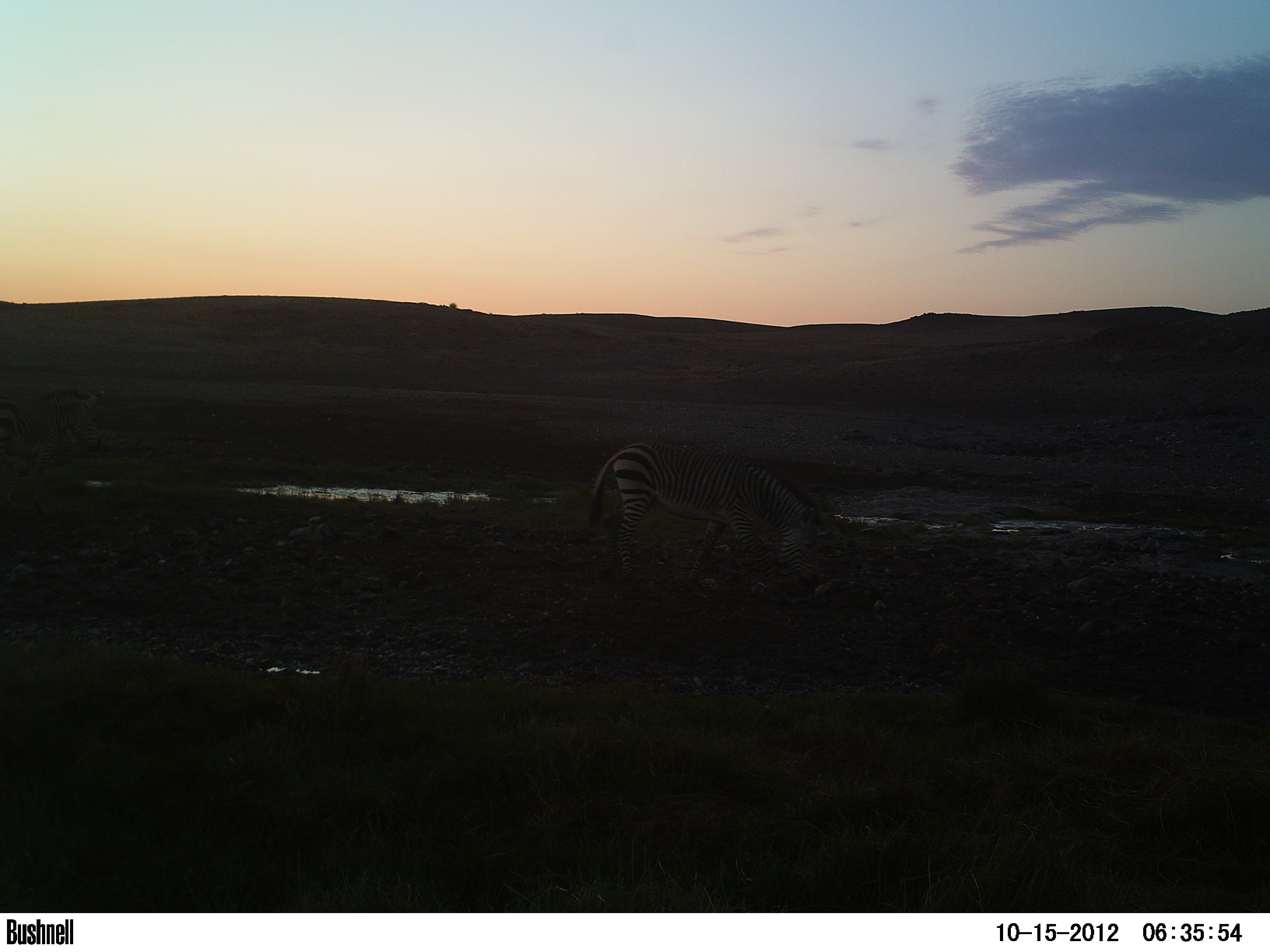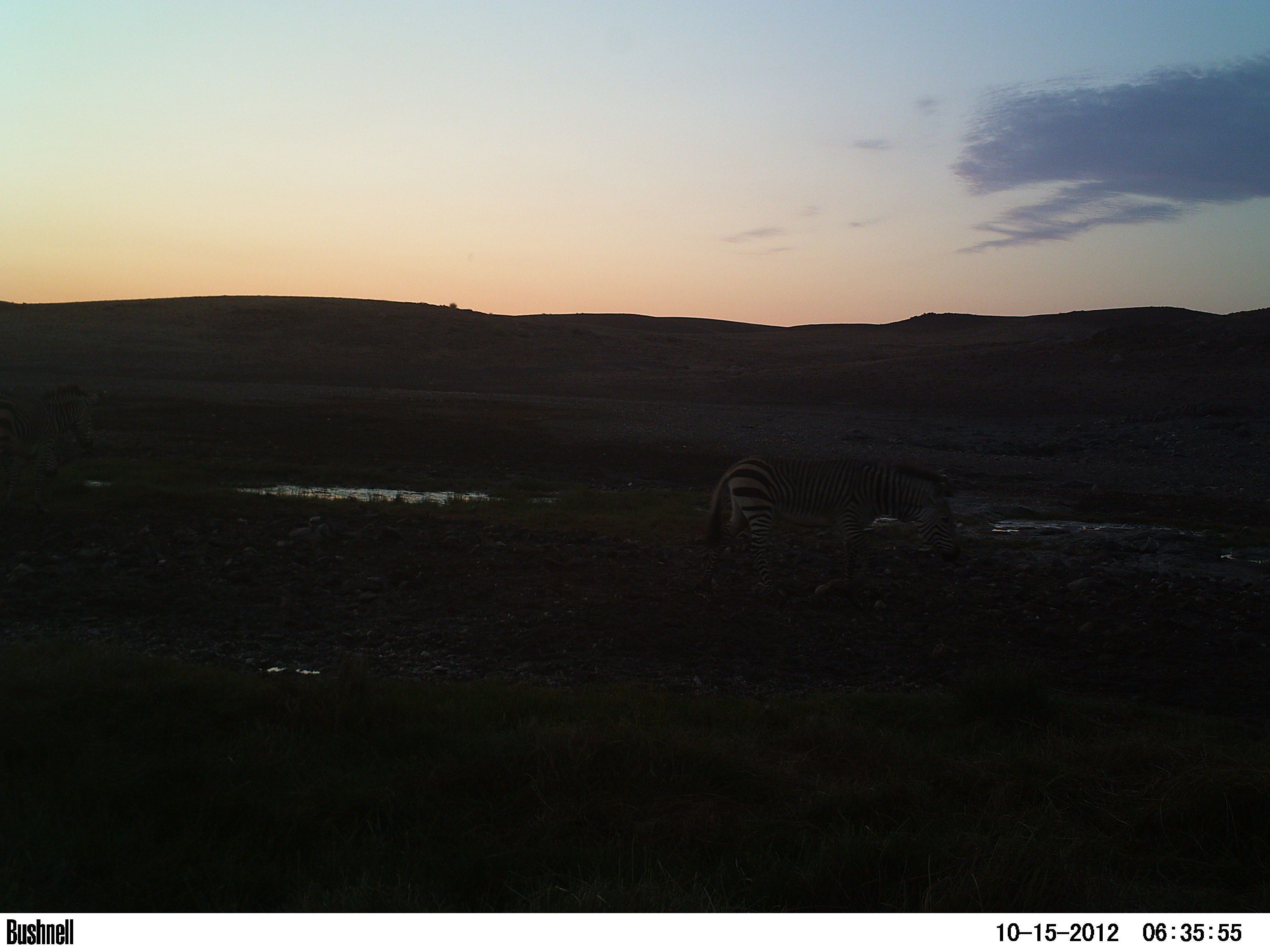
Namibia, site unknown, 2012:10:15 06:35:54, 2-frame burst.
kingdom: Animalia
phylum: Chordata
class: Mammalia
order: Perissodactyla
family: Equidae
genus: Equus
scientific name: Equus zebra hartmannae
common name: hartmann's mountain zebra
Equus zebra hartmannae (hartmann's mountain zebra).